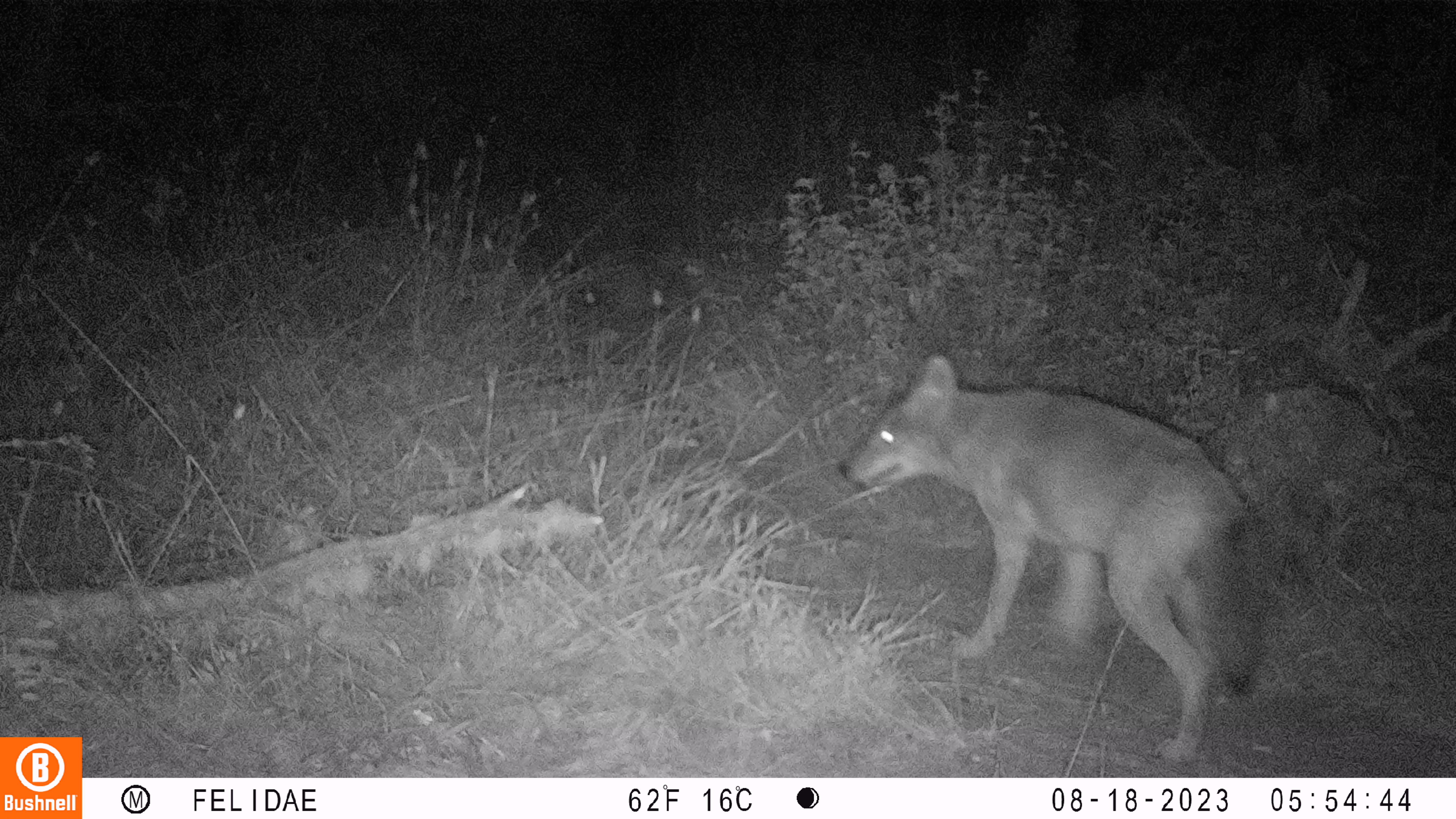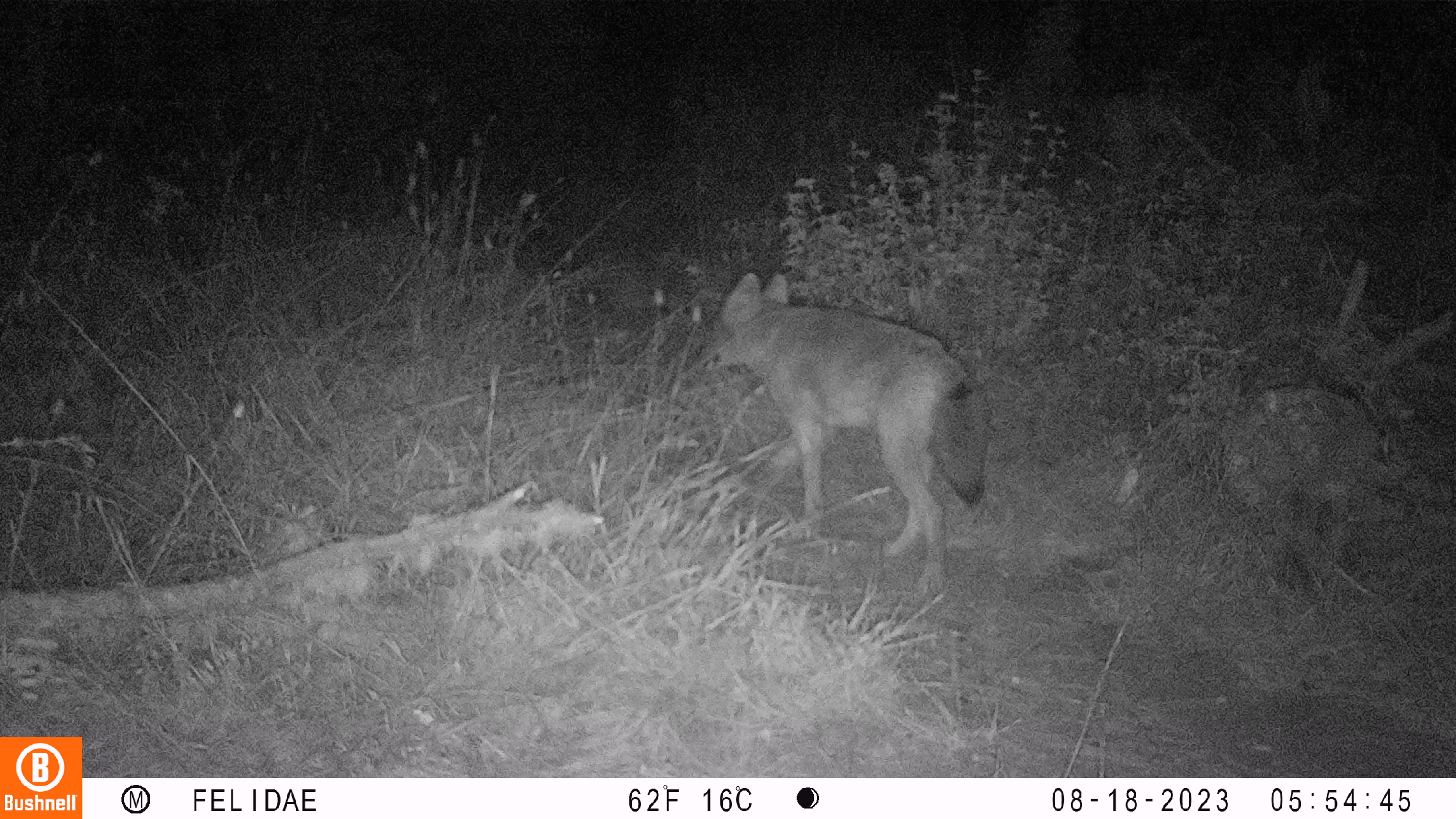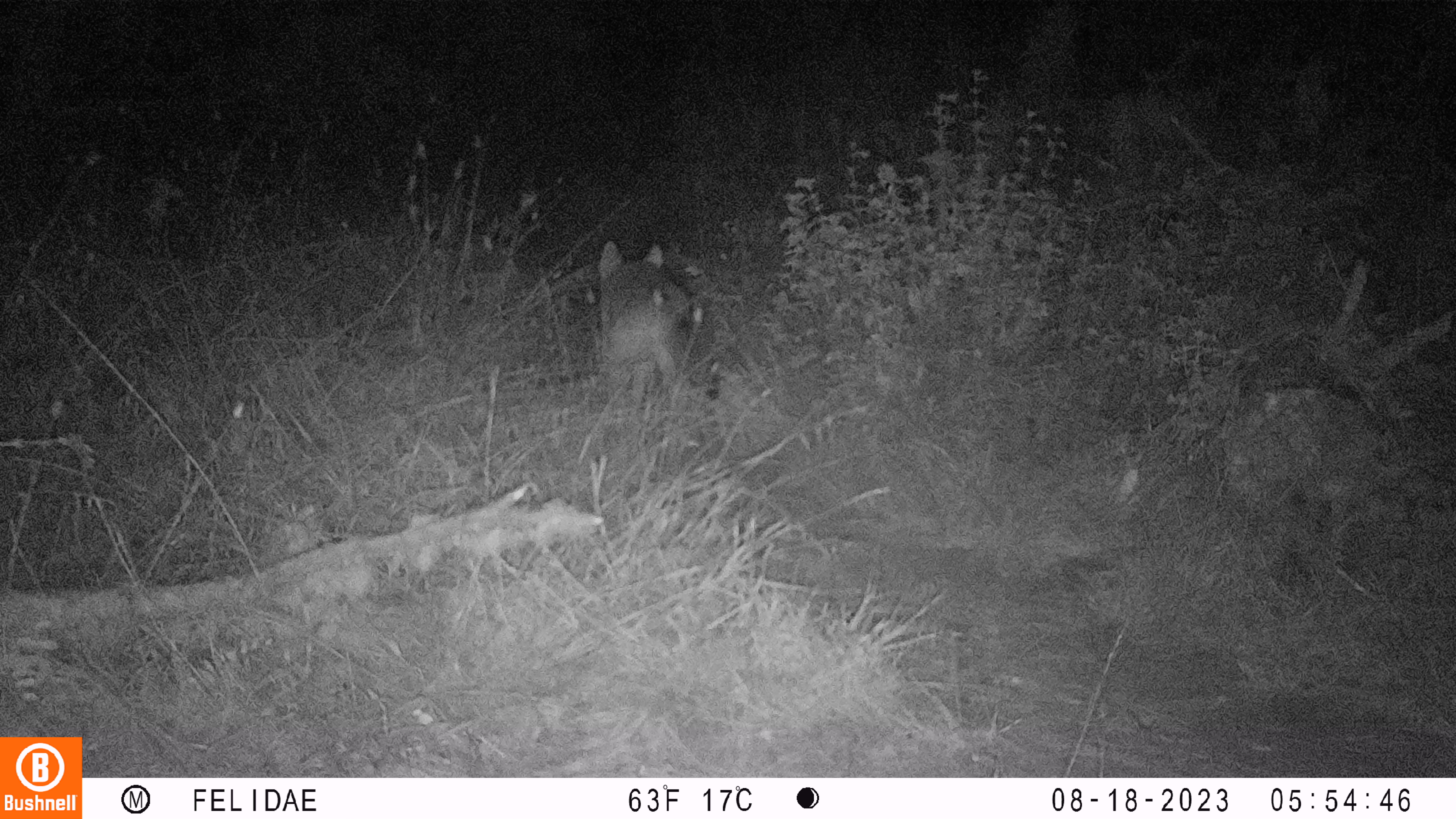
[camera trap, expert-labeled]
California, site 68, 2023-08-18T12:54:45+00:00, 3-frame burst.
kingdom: Animalia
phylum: Chordata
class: Mammalia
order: Carnivora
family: Canidae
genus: Canis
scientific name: Canis latrans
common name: coyote